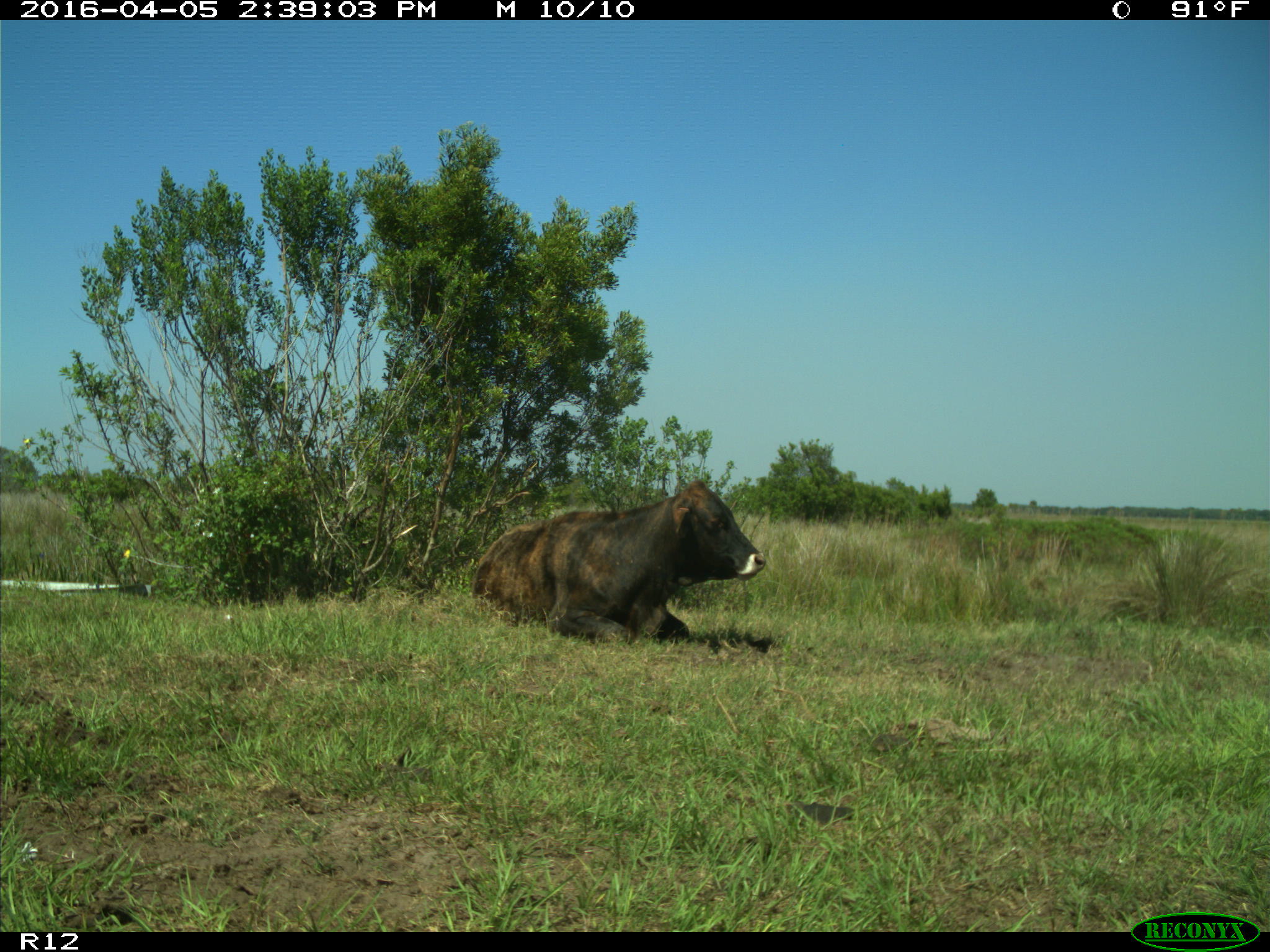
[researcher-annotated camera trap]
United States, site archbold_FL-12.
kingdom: Animalia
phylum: Chordata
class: Mammalia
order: Artiodactyla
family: Bovidae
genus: Bos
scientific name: Bos taurus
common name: domestic cow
Bos taurus (domestic cow).